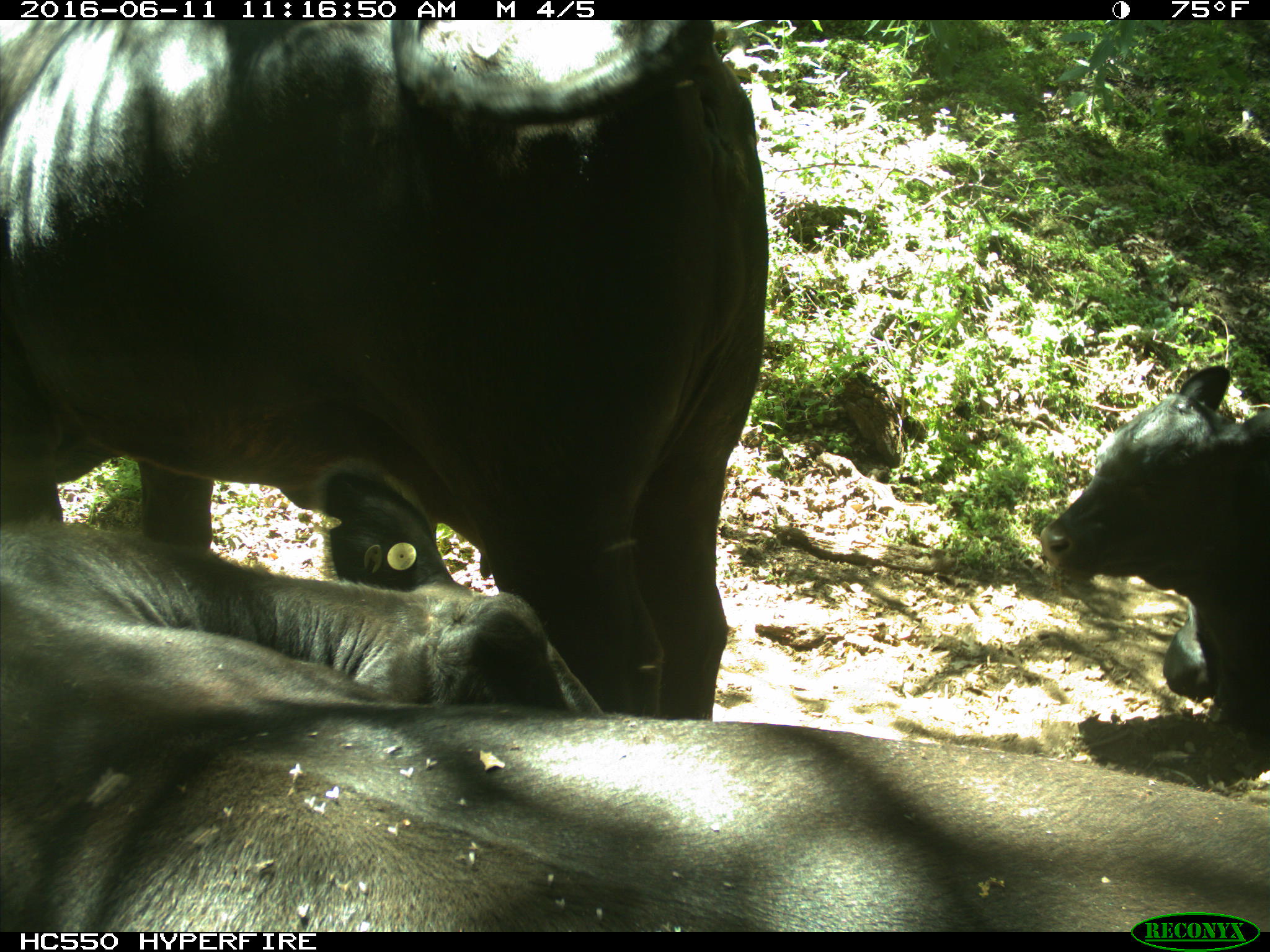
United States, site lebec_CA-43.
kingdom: Animalia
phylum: Chordata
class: Mammalia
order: Artiodactyla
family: Bovidae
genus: Bos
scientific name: Bos taurus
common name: domestic cow